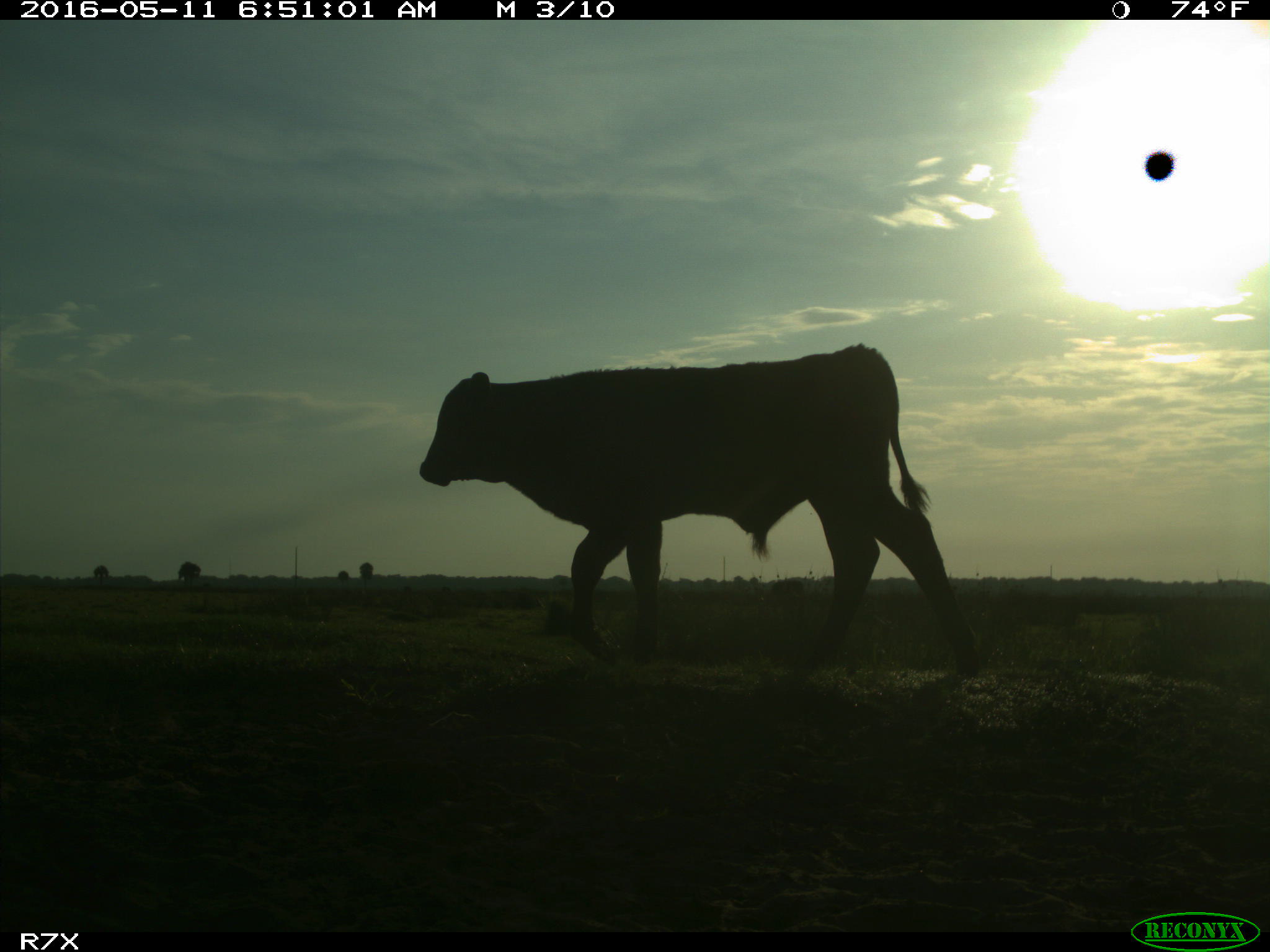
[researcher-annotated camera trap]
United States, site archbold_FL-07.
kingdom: Animalia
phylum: Chordata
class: Mammalia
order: Artiodactyla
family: Bovidae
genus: Bos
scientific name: Bos taurus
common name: domestic cow